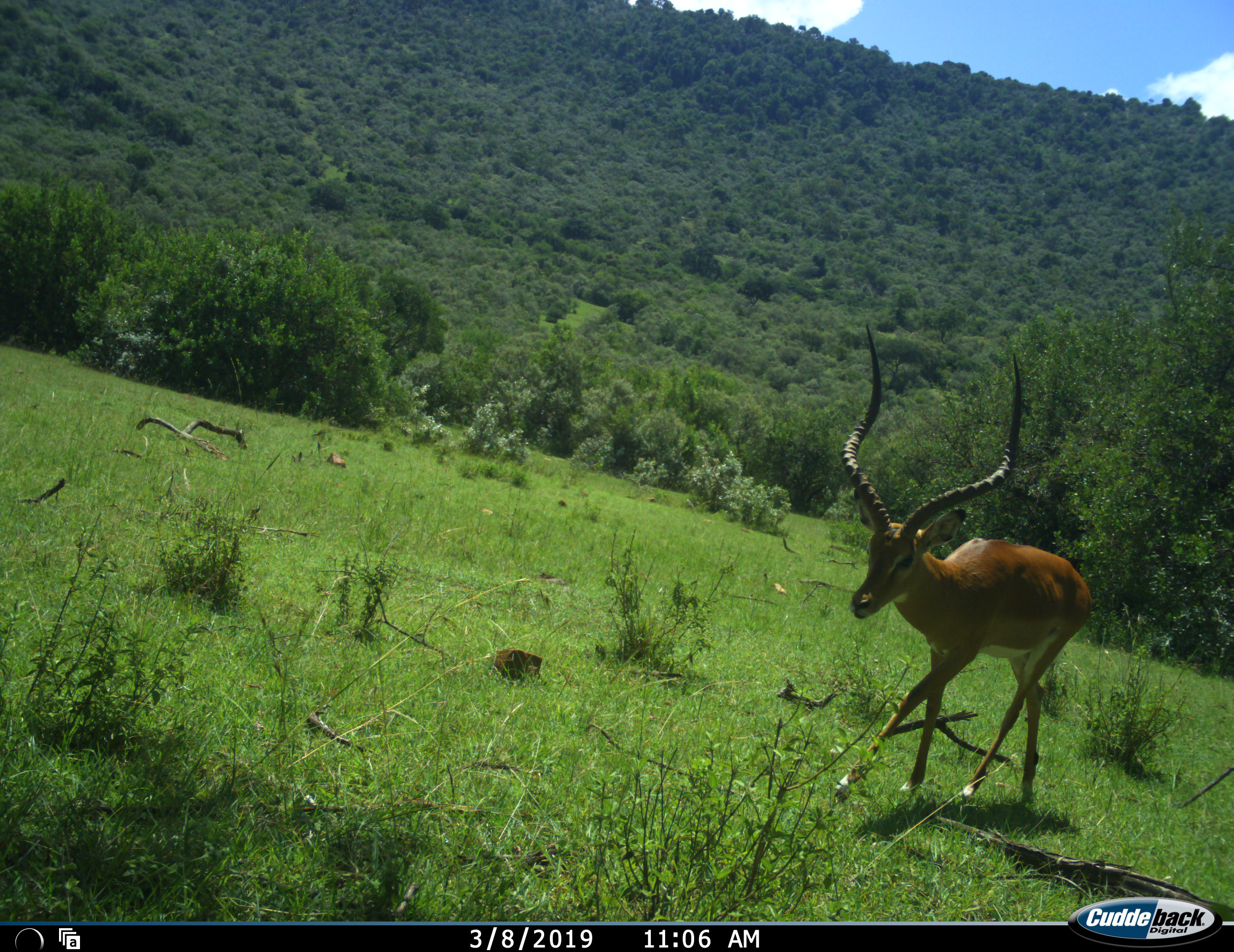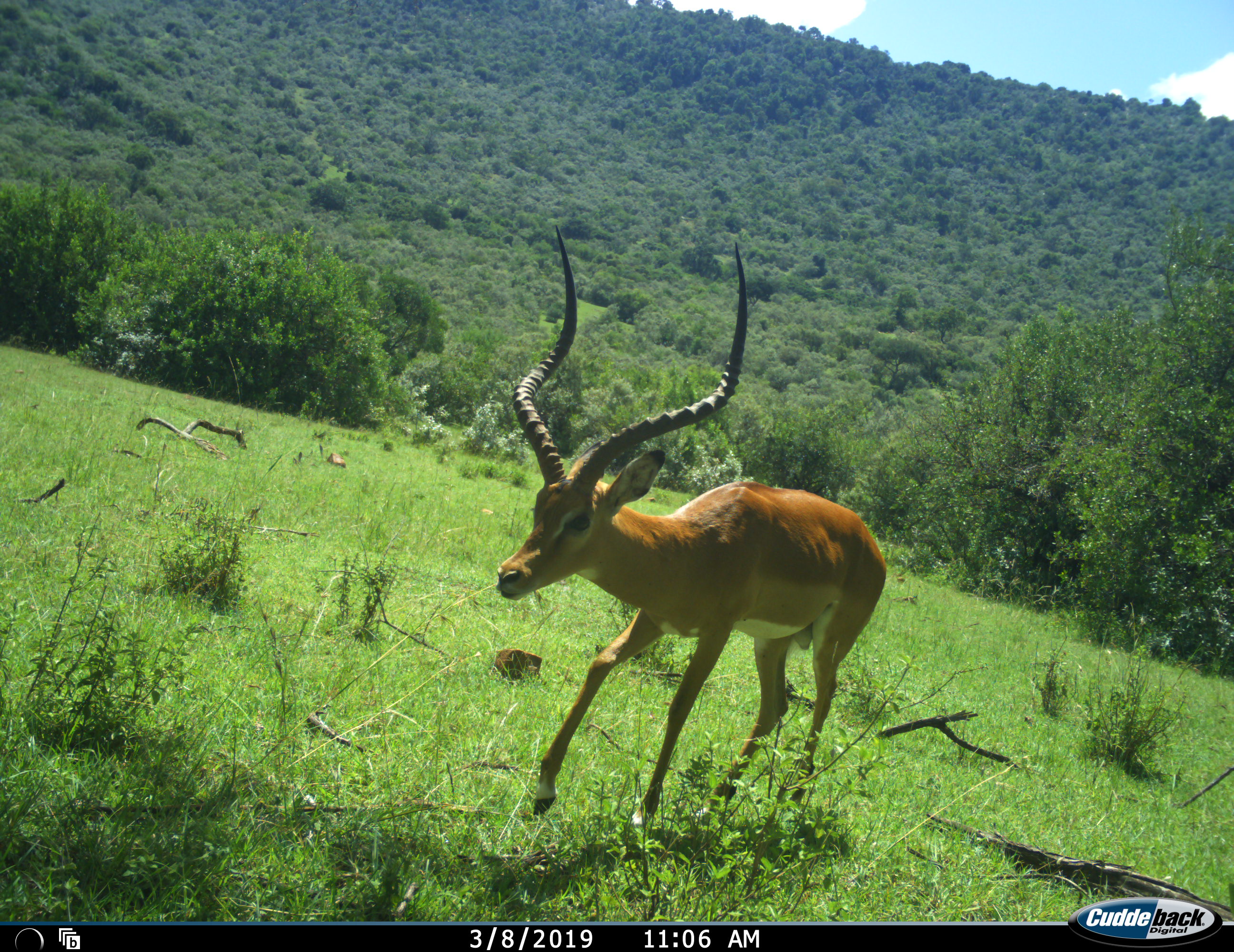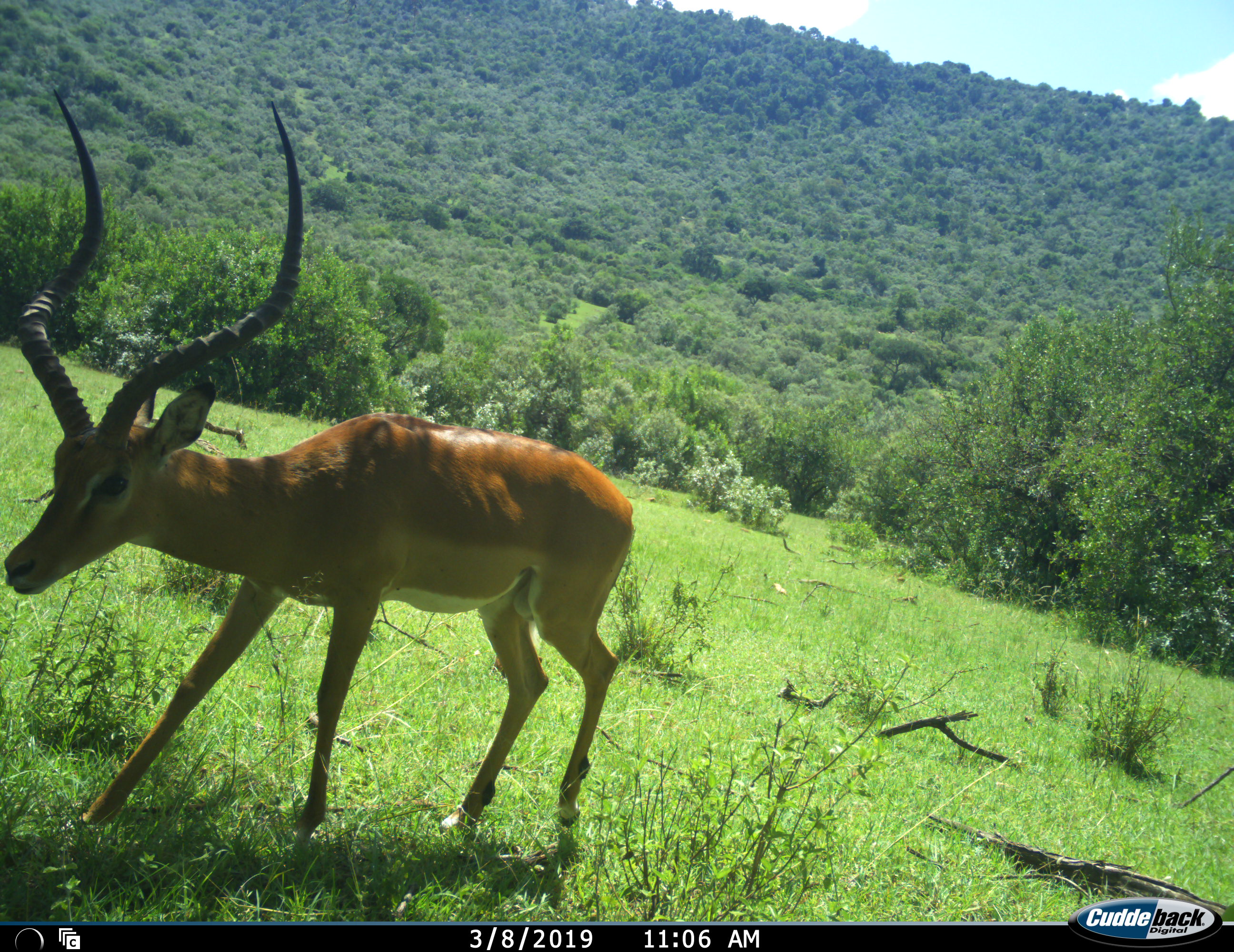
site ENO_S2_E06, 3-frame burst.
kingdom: Animalia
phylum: Chordata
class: Mammalia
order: Artiodactyla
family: Bovidae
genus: Aepyceros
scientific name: Aepyceros melampus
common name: impala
Impala (Aepyceros melampus), count 1. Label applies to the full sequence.